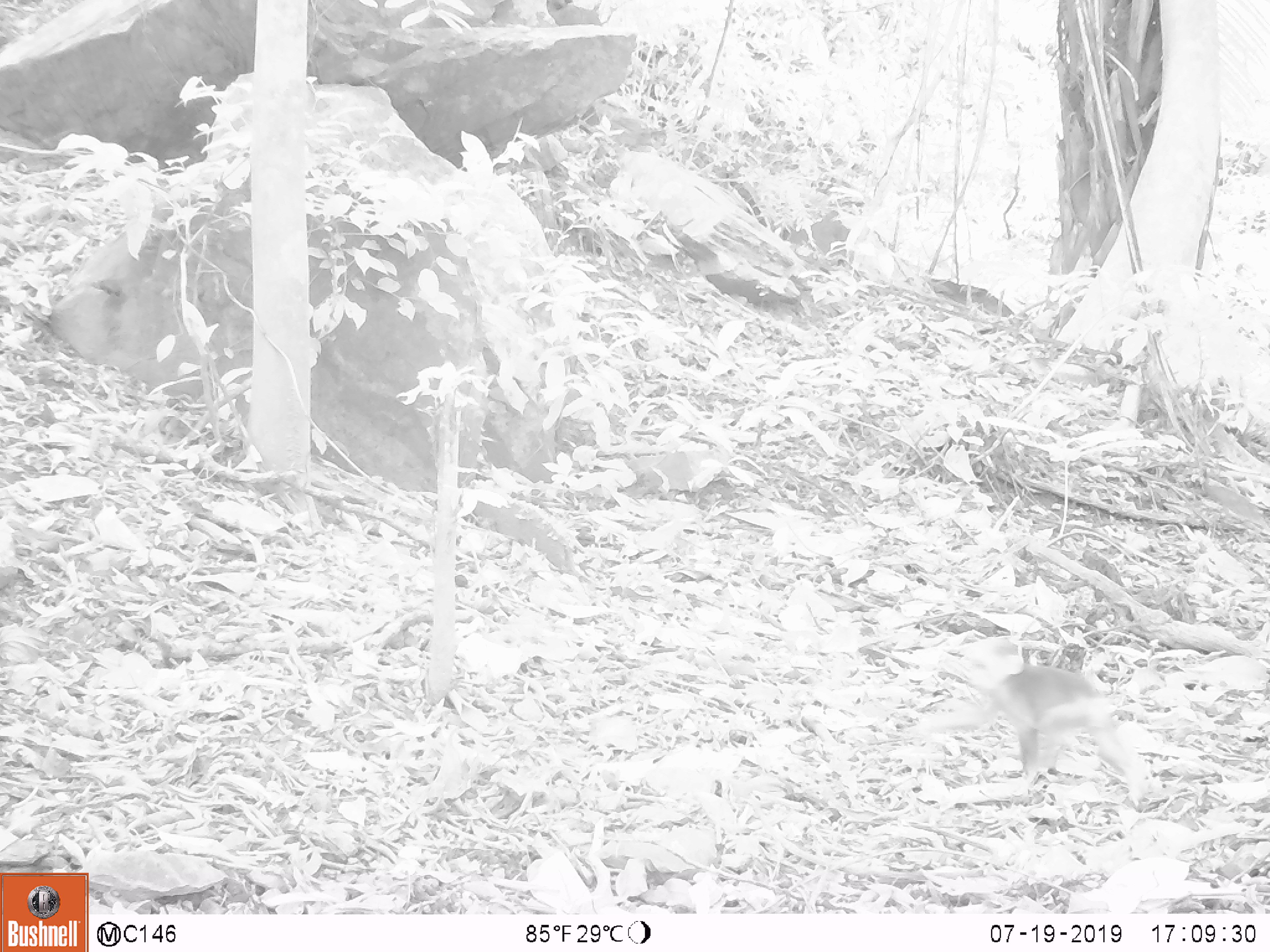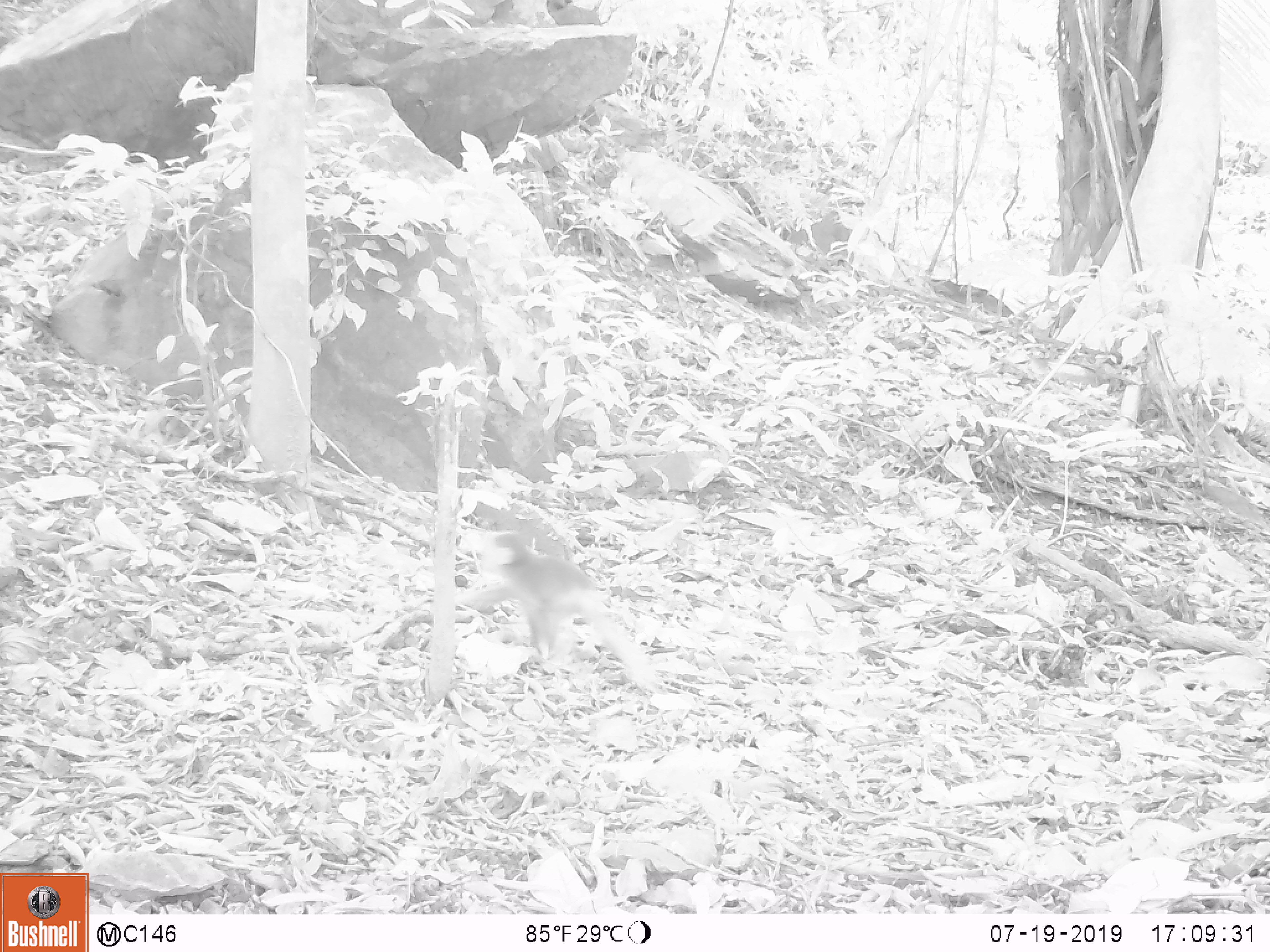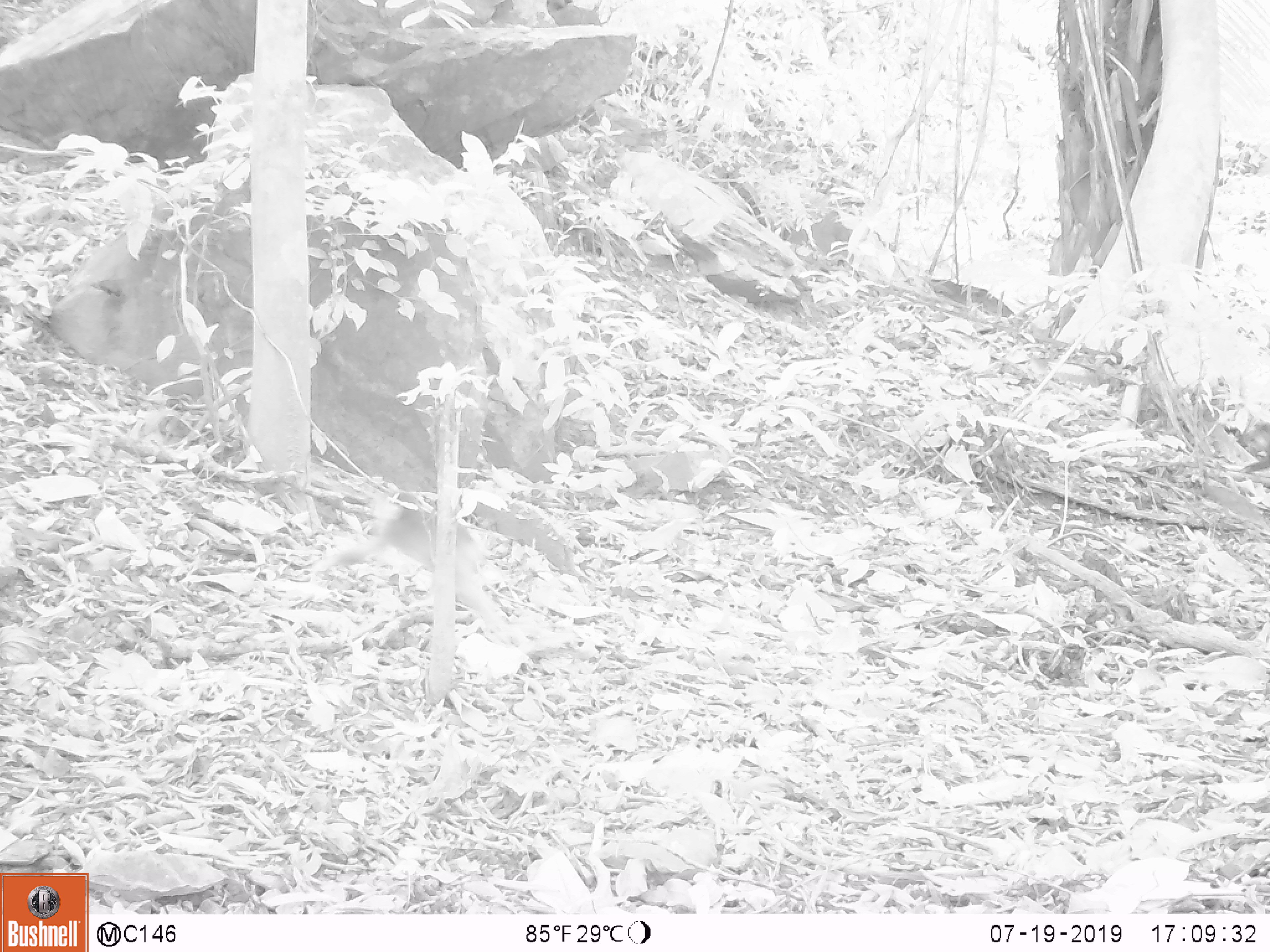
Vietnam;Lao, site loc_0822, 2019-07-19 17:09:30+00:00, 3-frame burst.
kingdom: Animalia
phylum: Chordata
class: Mammalia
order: Primates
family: Cercopithecidae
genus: Macaca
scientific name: Macaca arctoides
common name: stump-tailed macaque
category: stump tailed macaque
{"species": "stump tailed macaque (stump-tailed macaque) (Macaca arctoides)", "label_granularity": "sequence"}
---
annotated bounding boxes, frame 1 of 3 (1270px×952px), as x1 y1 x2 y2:
stump tailed macaque: 908 632 1157 810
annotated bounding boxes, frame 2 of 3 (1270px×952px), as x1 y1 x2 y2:
stump tailed macaque: 456 526 665 695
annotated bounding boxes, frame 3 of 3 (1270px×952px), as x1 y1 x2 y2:
stump tailed macaque: 307 481 537 657